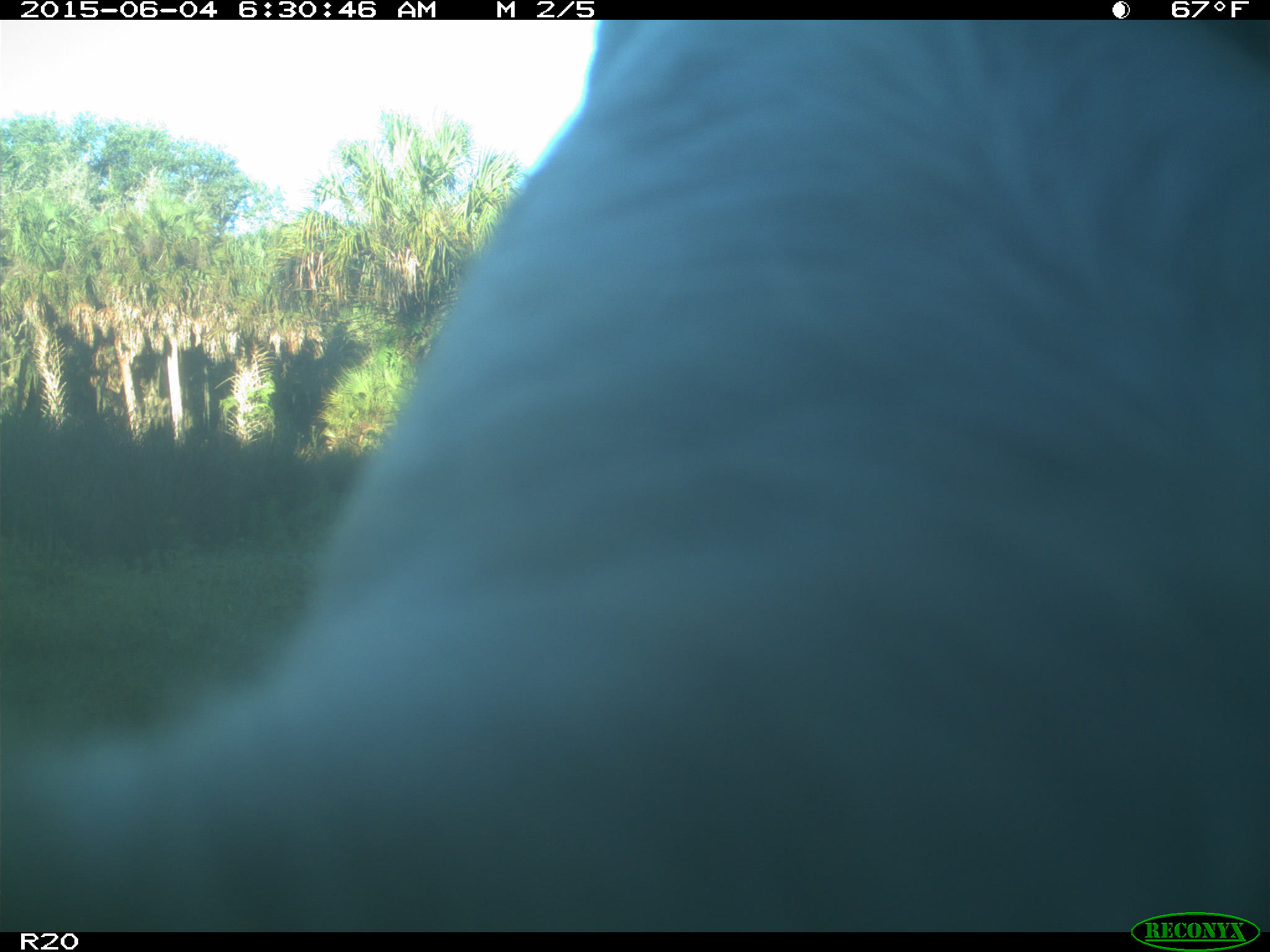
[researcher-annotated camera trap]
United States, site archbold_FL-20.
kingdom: Animalia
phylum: Chordata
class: Mammalia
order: Artiodactyla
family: Bovidae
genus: Bos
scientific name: Bos taurus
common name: domestic cow